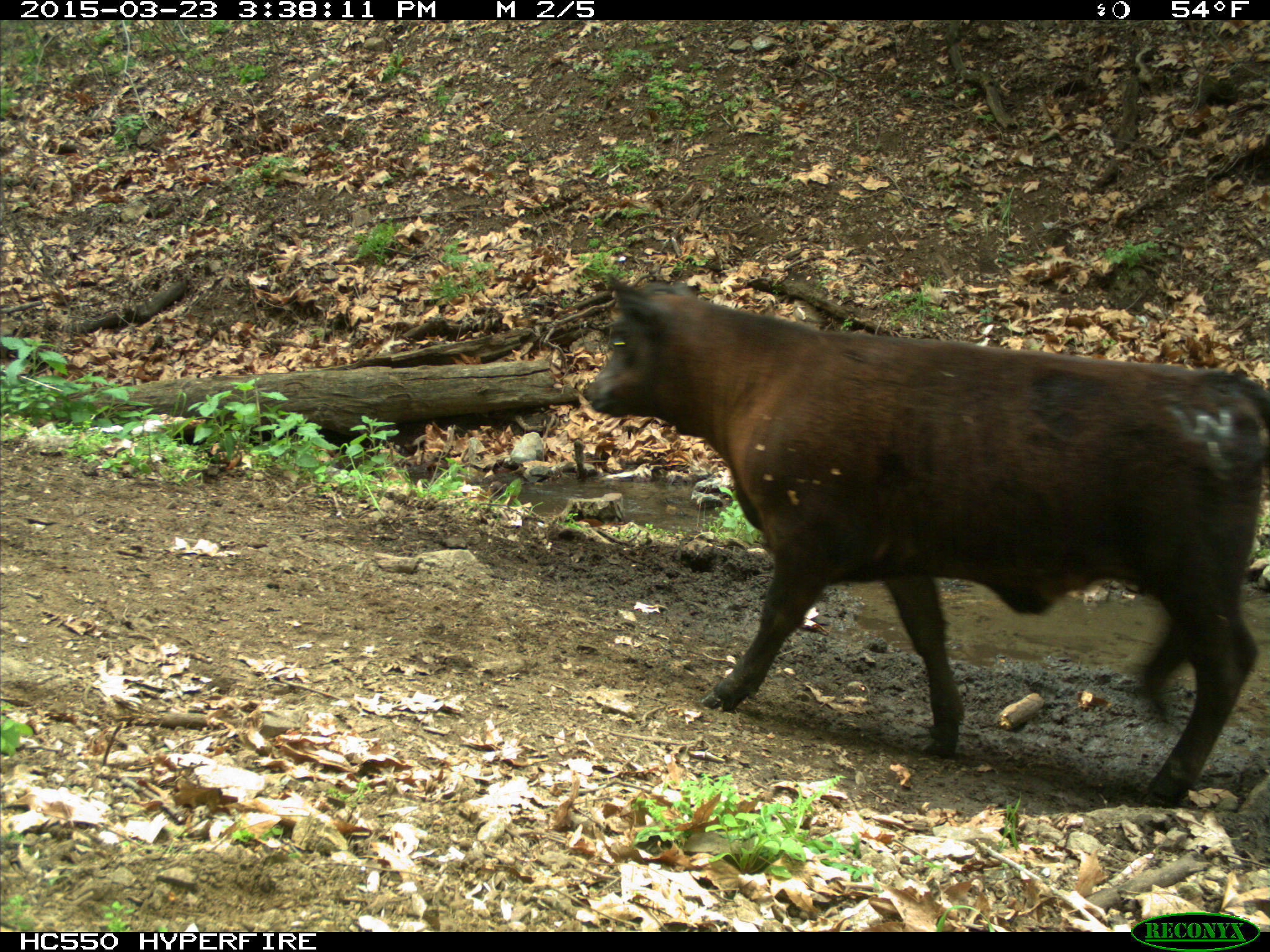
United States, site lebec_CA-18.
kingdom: Animalia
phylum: Chordata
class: Mammalia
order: Artiodactyla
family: Bovidae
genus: Bos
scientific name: Bos taurus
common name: domestic cow